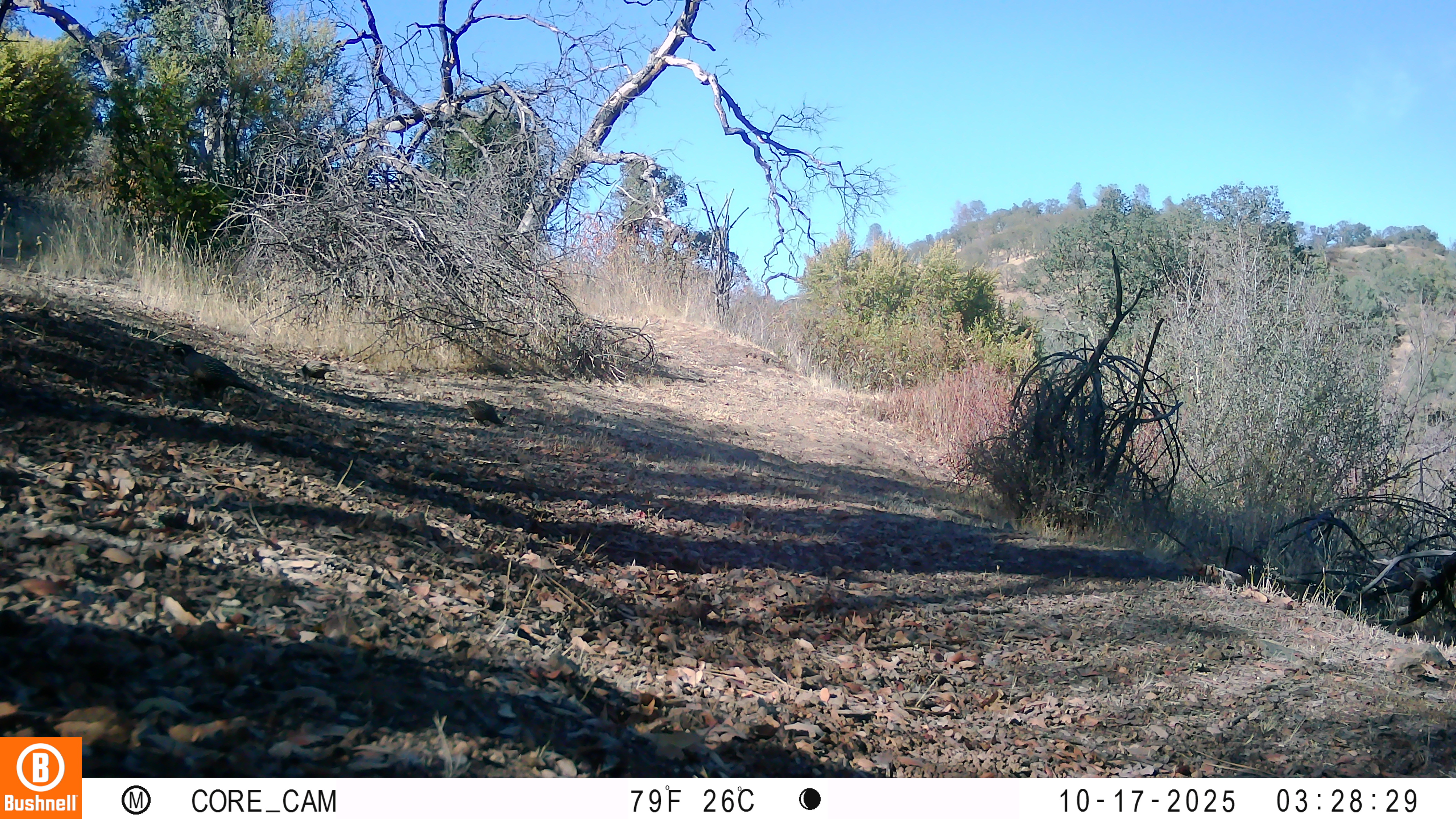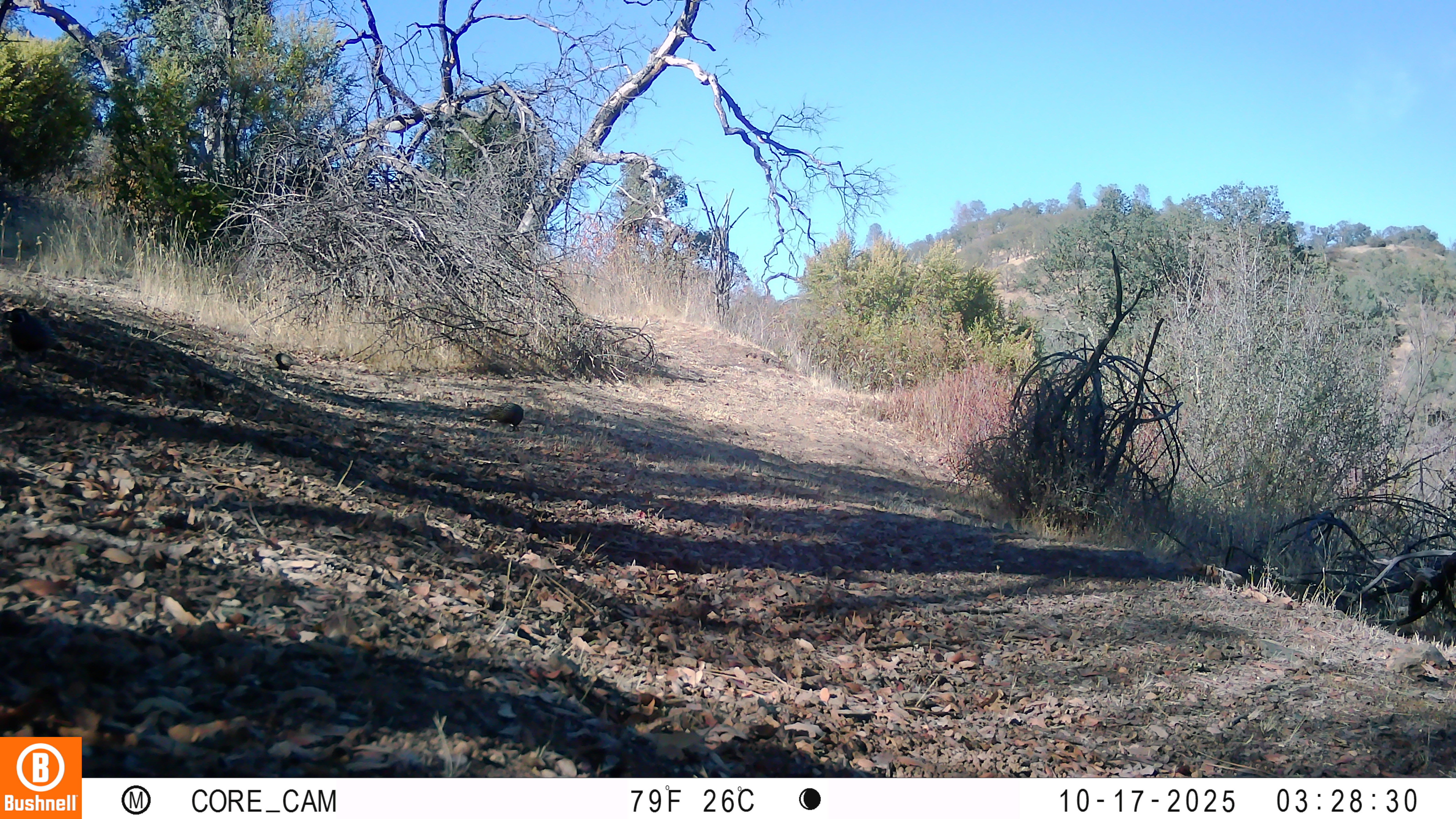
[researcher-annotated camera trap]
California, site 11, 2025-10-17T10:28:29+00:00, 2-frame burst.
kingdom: Animalia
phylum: Chordata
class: Aves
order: Galliformes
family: Odontophoridae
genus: Callipepla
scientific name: Callipepla californica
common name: california quail